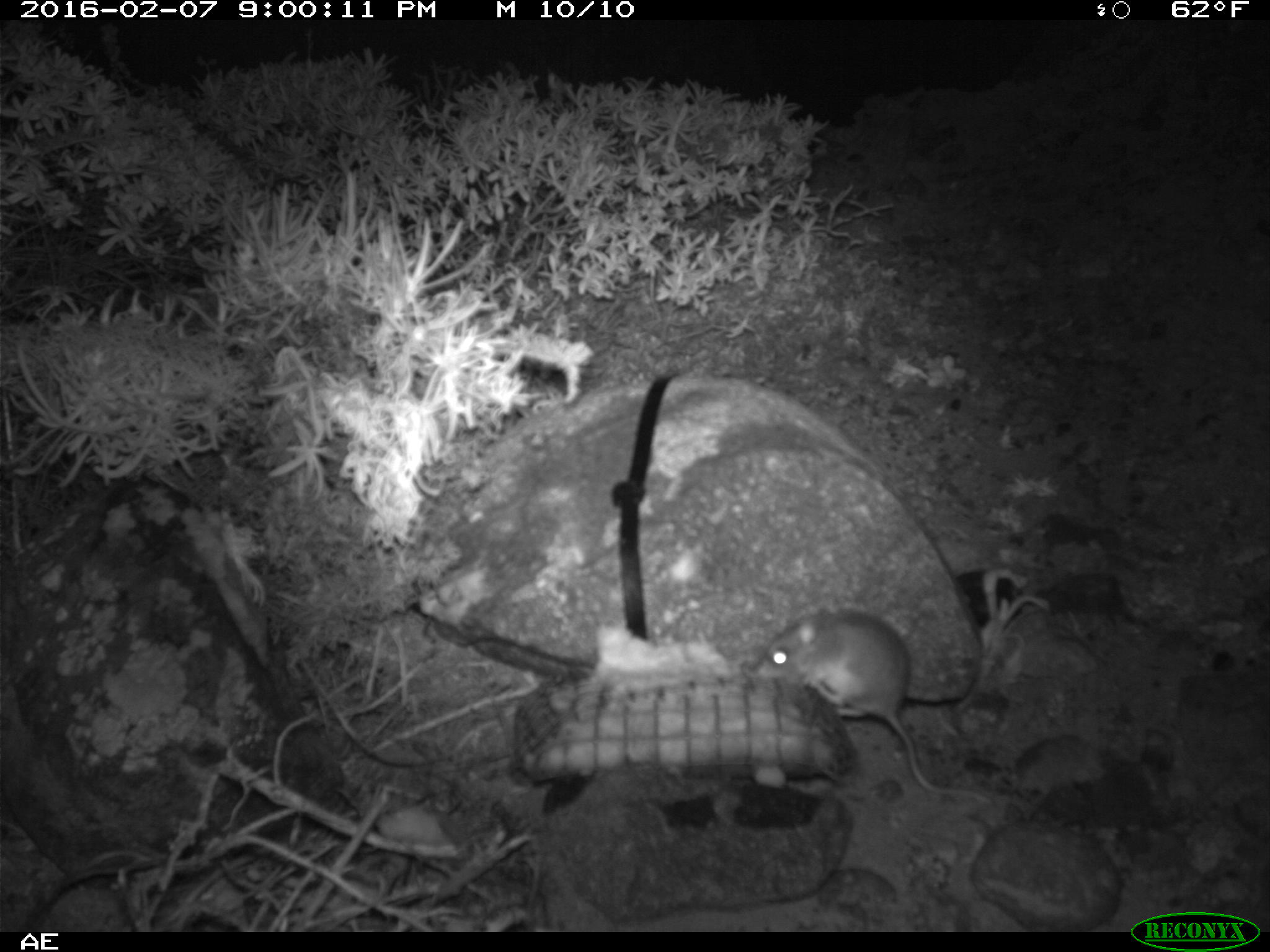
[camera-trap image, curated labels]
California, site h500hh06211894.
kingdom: Animalia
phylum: Chordata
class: Mammalia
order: Rodentia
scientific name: Rodentia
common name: rodent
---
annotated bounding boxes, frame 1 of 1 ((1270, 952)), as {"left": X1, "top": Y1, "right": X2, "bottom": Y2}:
rodent: {"left": 750, "top": 605, "right": 997, "bottom": 811}